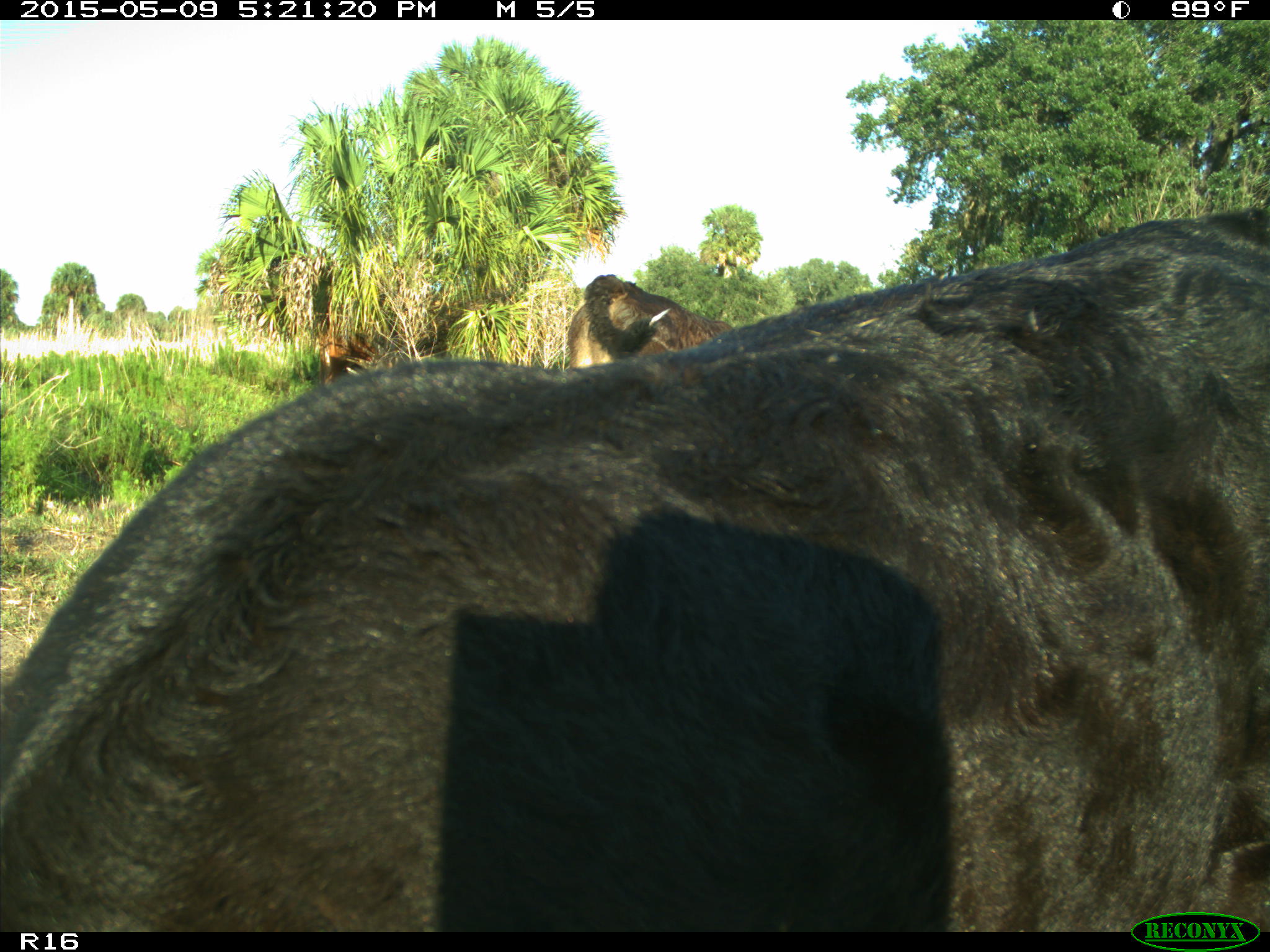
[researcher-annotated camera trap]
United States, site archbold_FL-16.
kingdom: Animalia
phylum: Chordata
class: Mammalia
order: Artiodactyla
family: Suidae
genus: Sus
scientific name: Sus scrofa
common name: wild boar